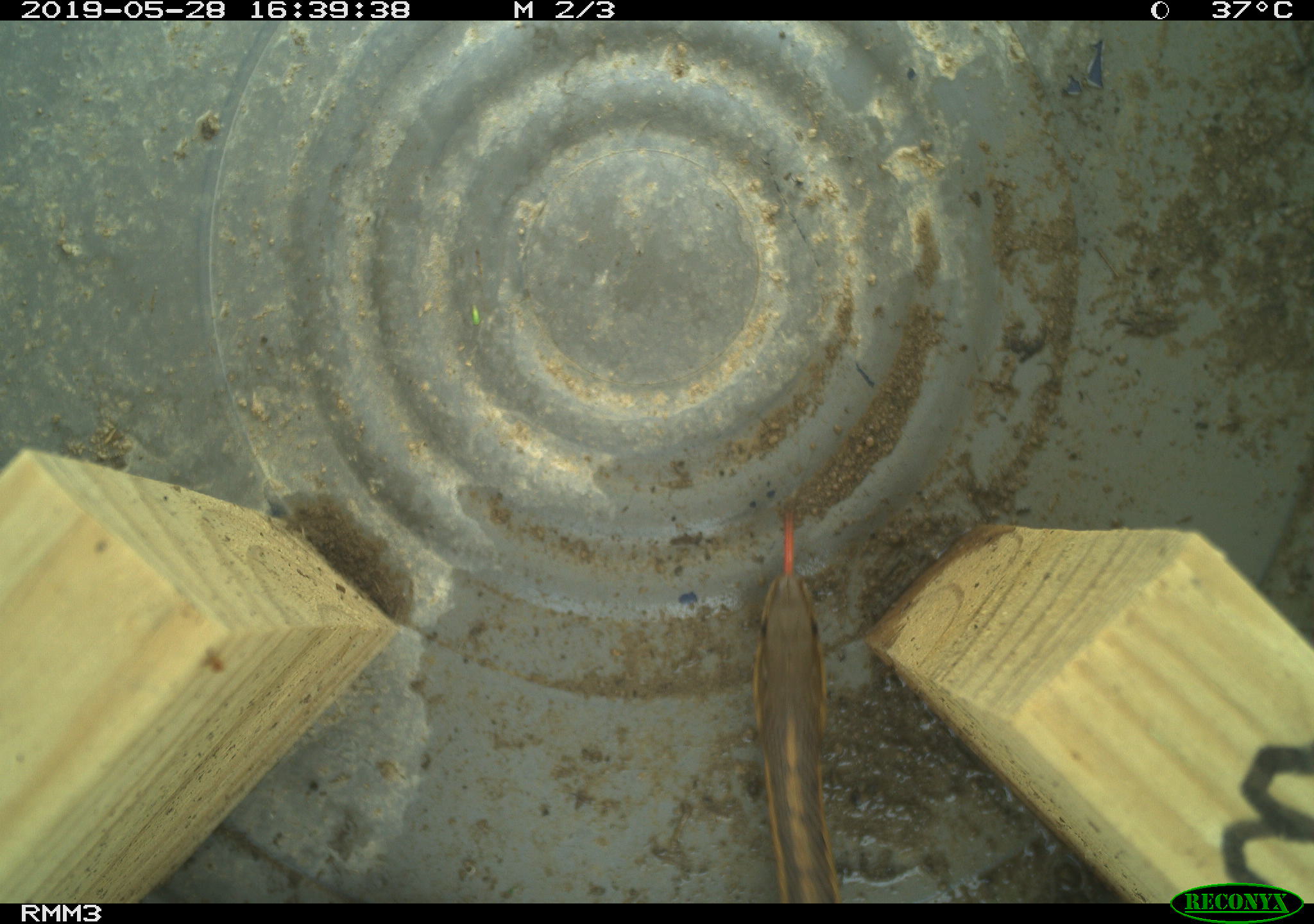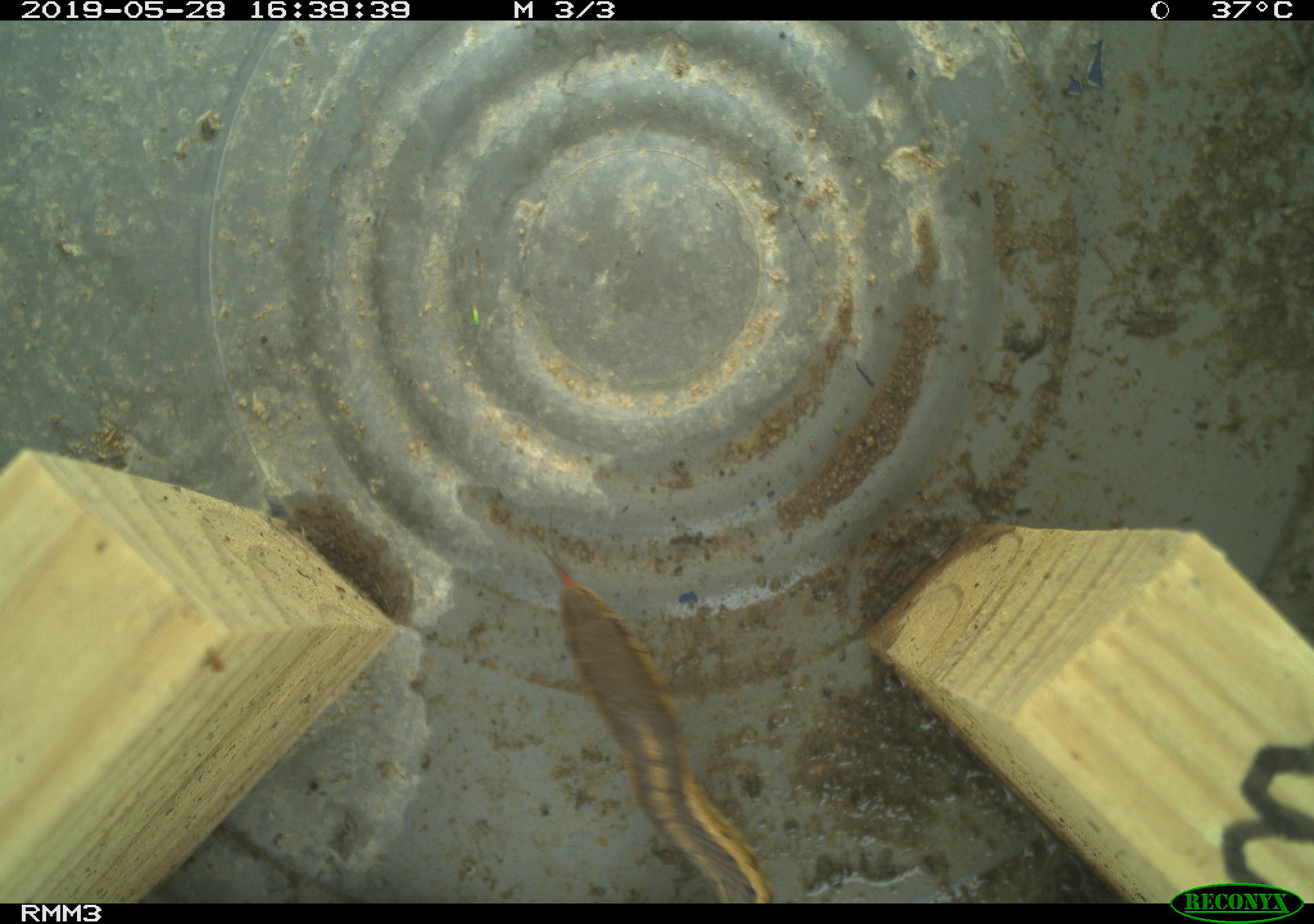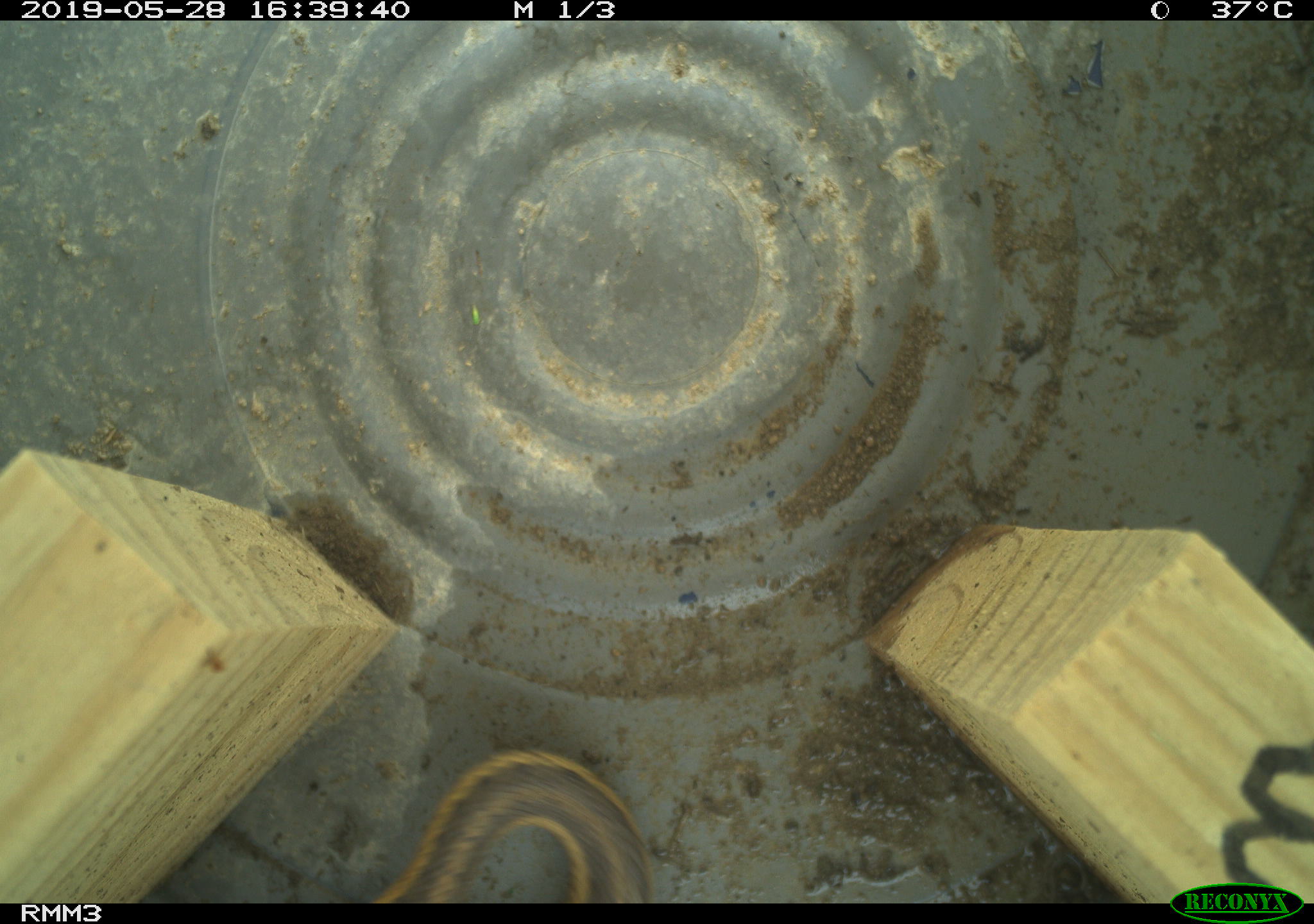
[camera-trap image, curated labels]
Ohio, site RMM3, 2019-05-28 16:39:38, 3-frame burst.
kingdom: Animalia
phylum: Chordata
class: Reptilia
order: Squamata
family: Colubridae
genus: Thamnophis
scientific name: Thamnophis sirtalis sirtalis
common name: eastern gartersnake